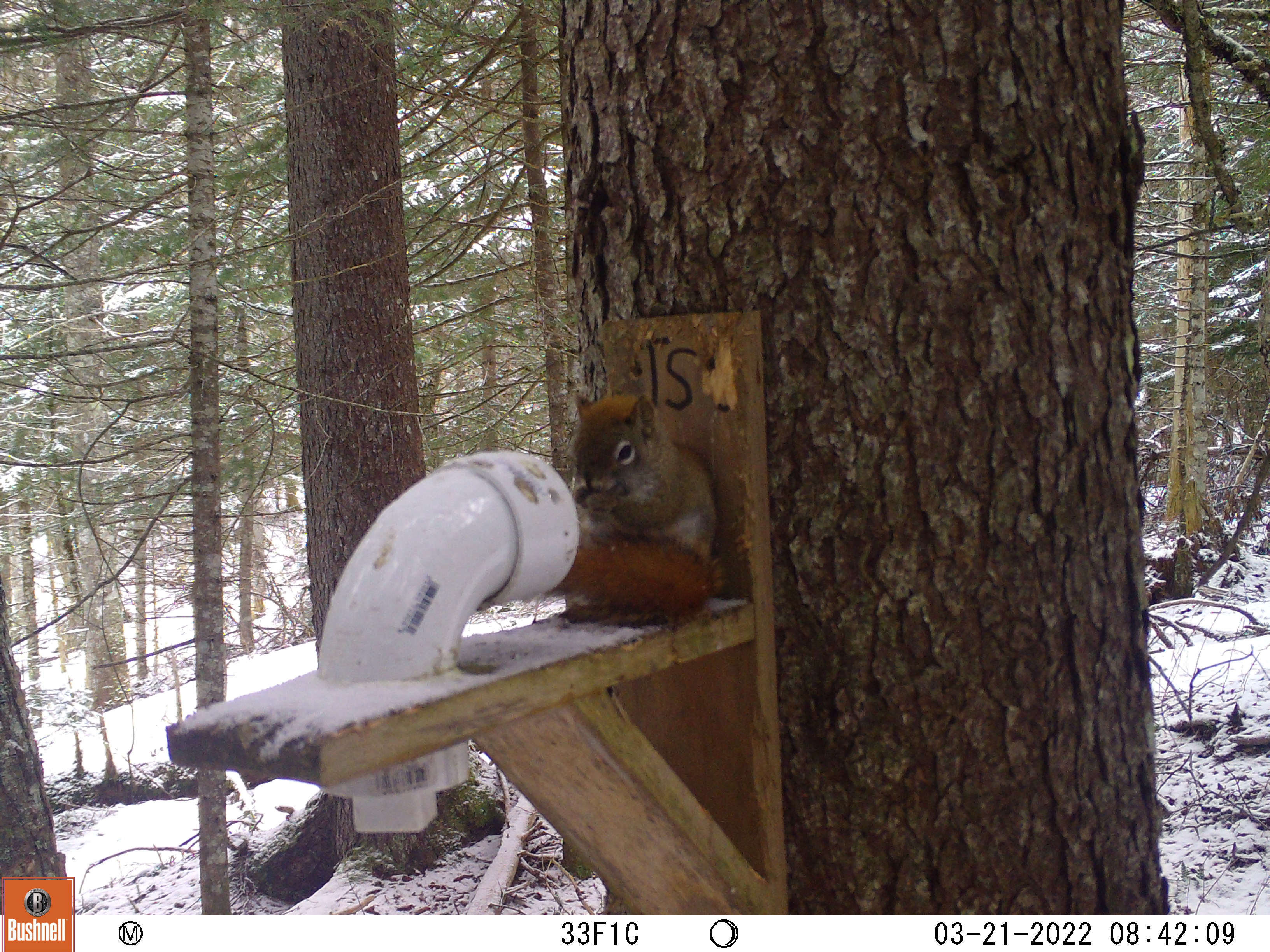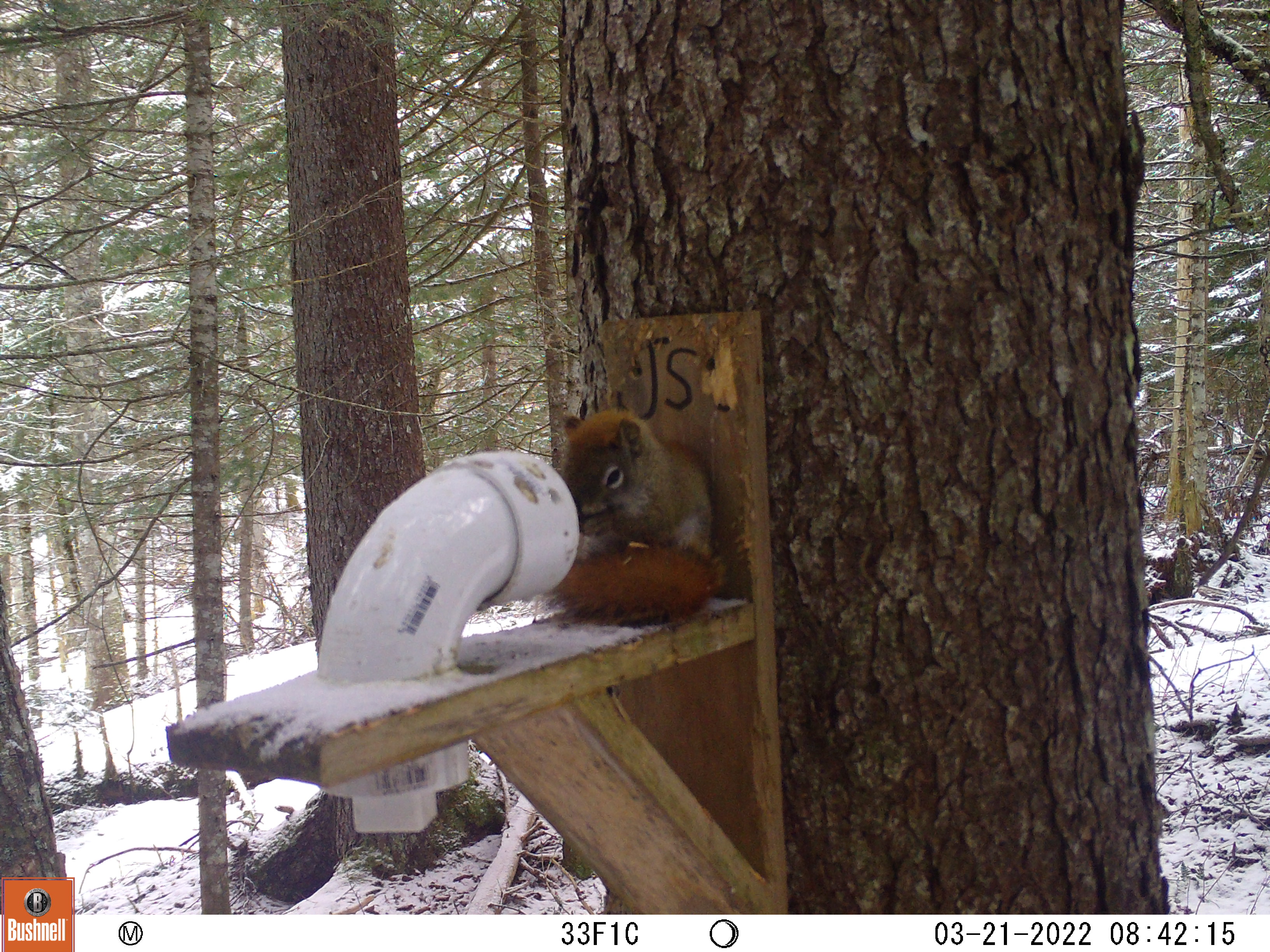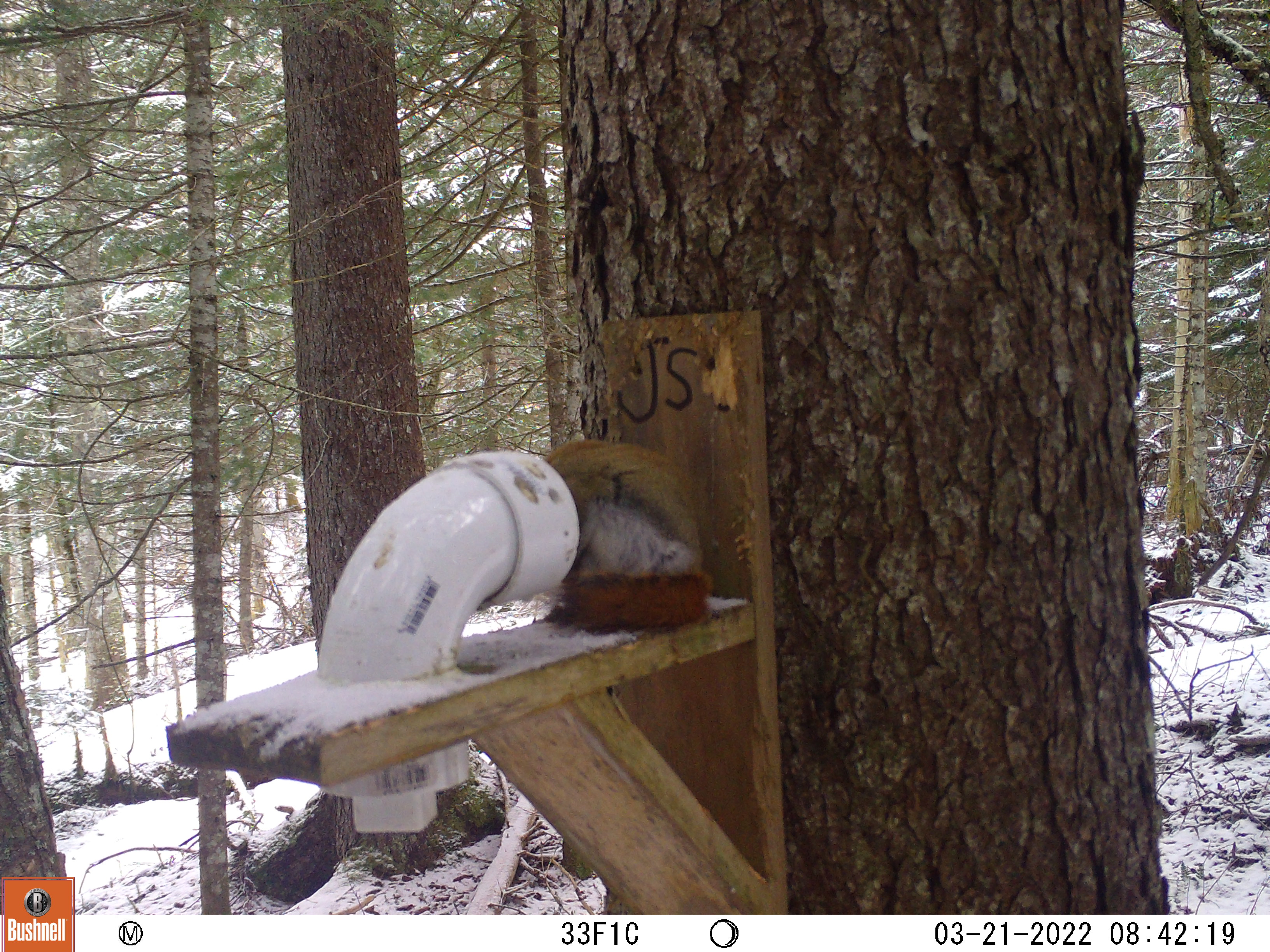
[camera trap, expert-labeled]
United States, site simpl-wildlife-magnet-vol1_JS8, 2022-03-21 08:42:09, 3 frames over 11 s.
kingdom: Animalia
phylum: Chordata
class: Mammalia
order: Rodentia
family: Sciuridae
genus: Tamiasciurus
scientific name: Tamiasciurus hudsonicus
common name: red squirrel